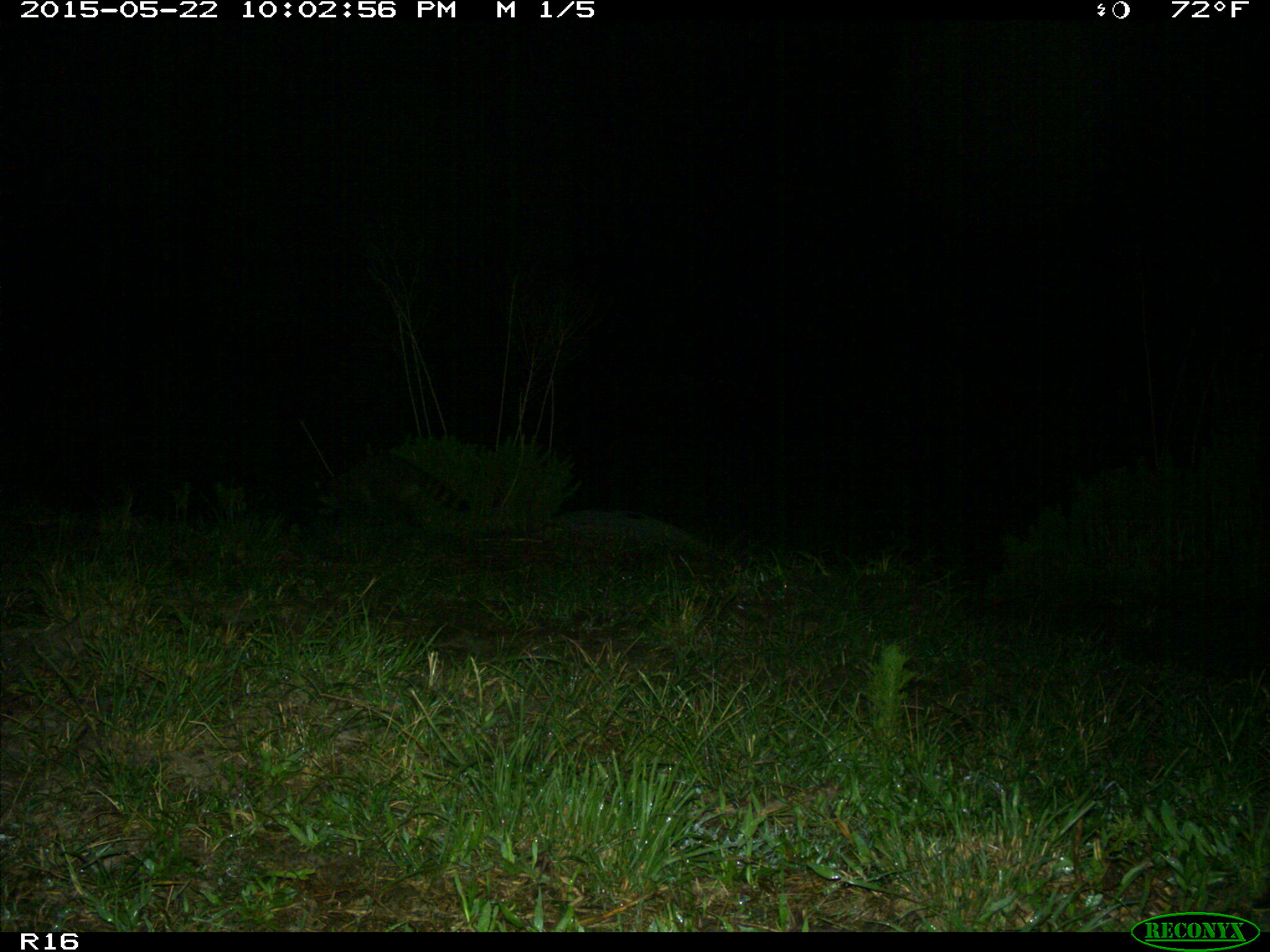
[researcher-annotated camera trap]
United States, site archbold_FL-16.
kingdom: Animalia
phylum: Chordata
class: Mammalia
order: Carnivora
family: Procyonidae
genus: Procyon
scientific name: Procyon lotor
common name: common raccoon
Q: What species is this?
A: Procyon lotor (common raccoon).